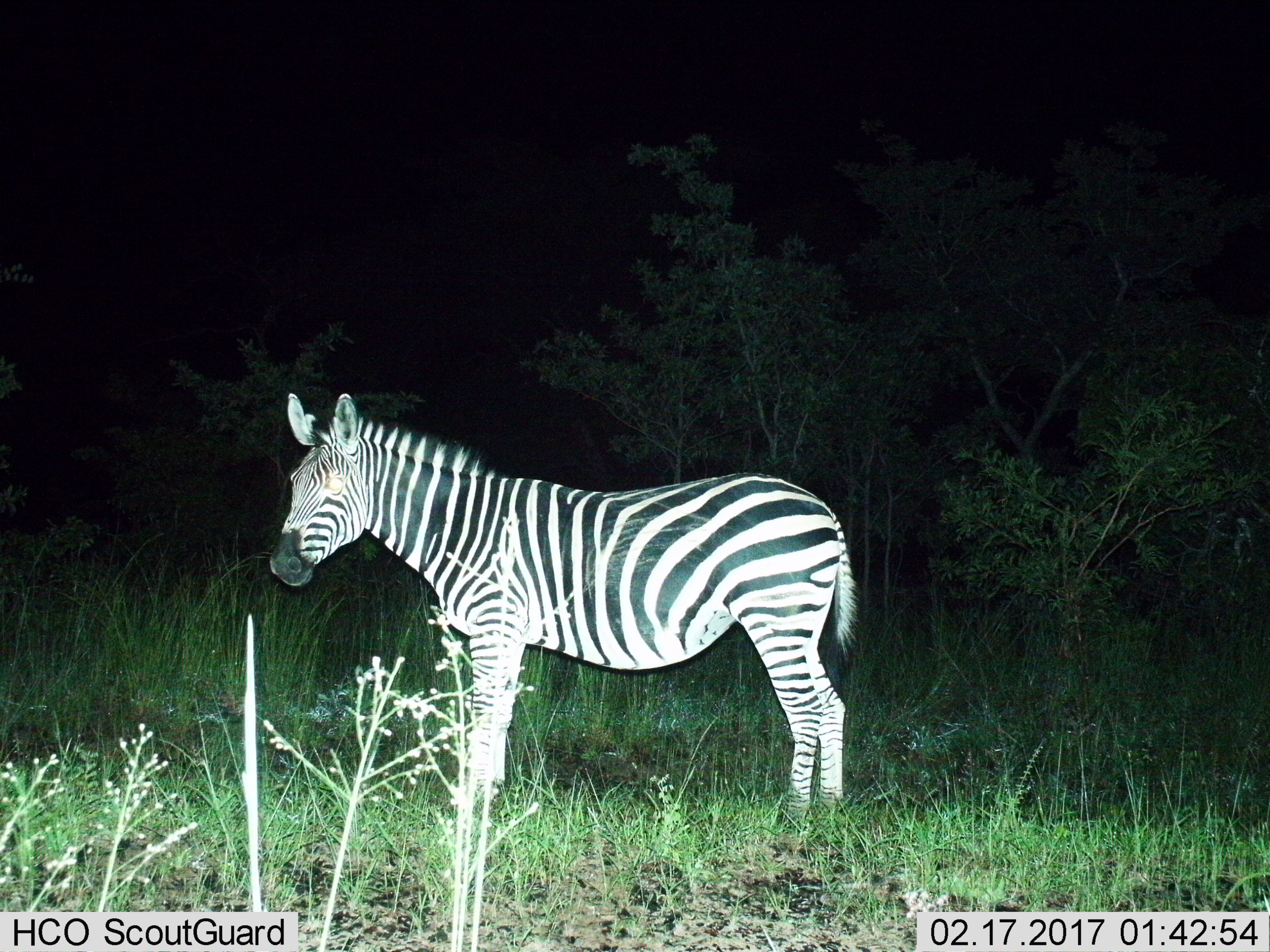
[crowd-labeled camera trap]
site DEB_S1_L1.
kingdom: Animalia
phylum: Chordata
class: Mammalia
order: Perissodactyla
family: Equidae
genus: Equus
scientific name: Equus quagga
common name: plains zebra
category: zebraplains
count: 1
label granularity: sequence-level